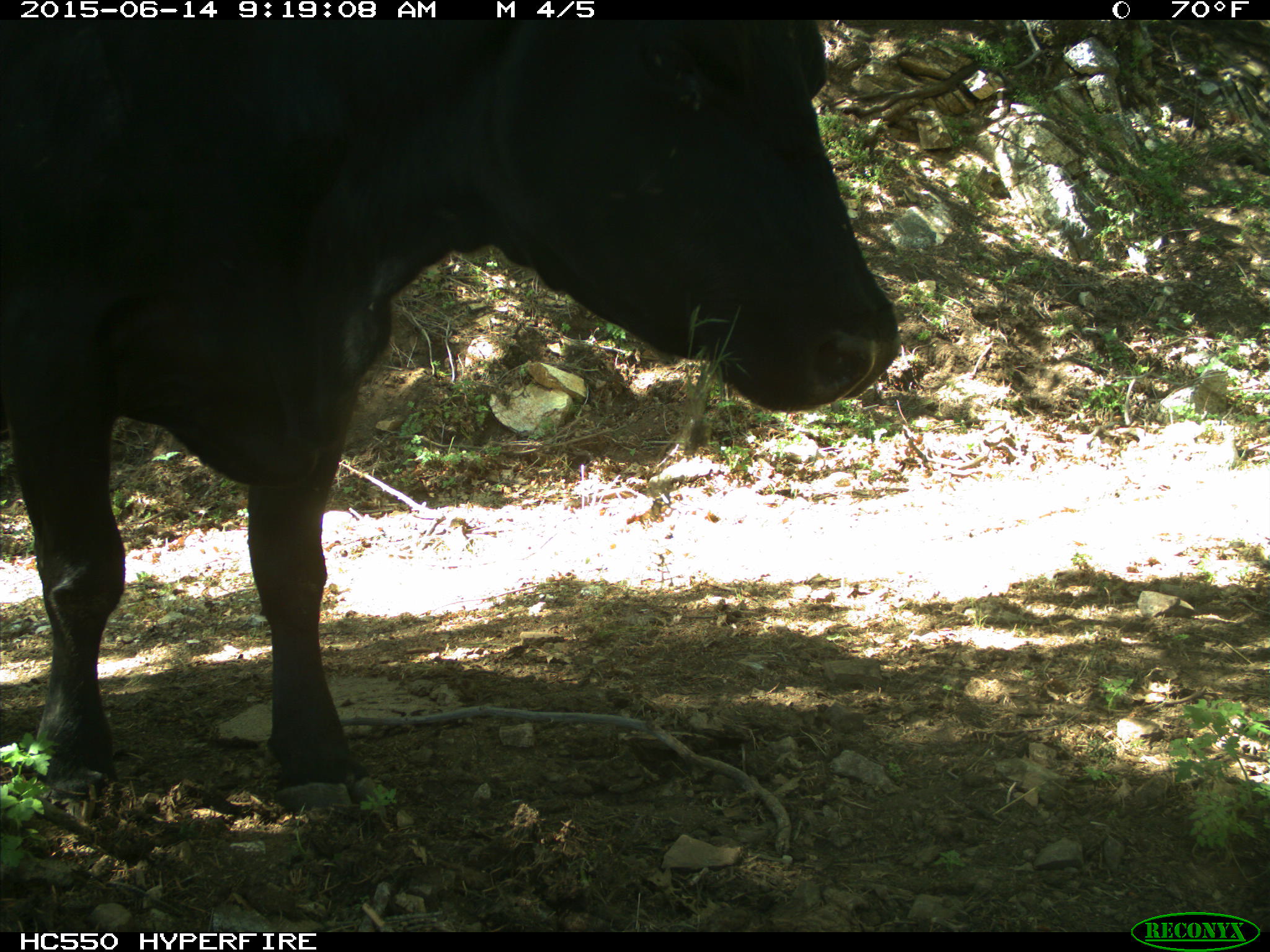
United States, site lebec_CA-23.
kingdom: Animalia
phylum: Chordata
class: Mammalia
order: Artiodactyla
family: Bovidae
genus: Bos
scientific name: Bos taurus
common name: domestic cow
Bos taurus (domestic cow).